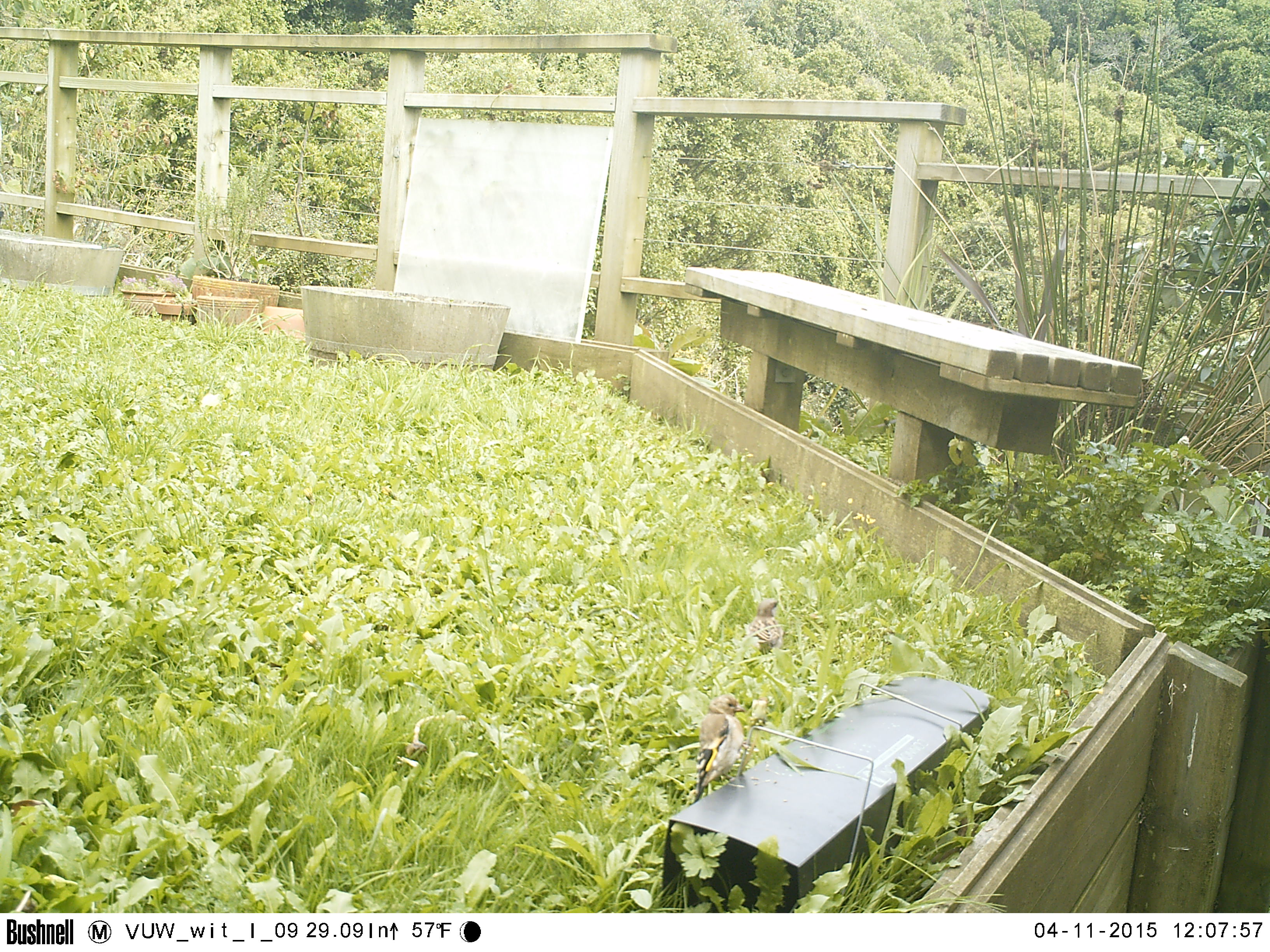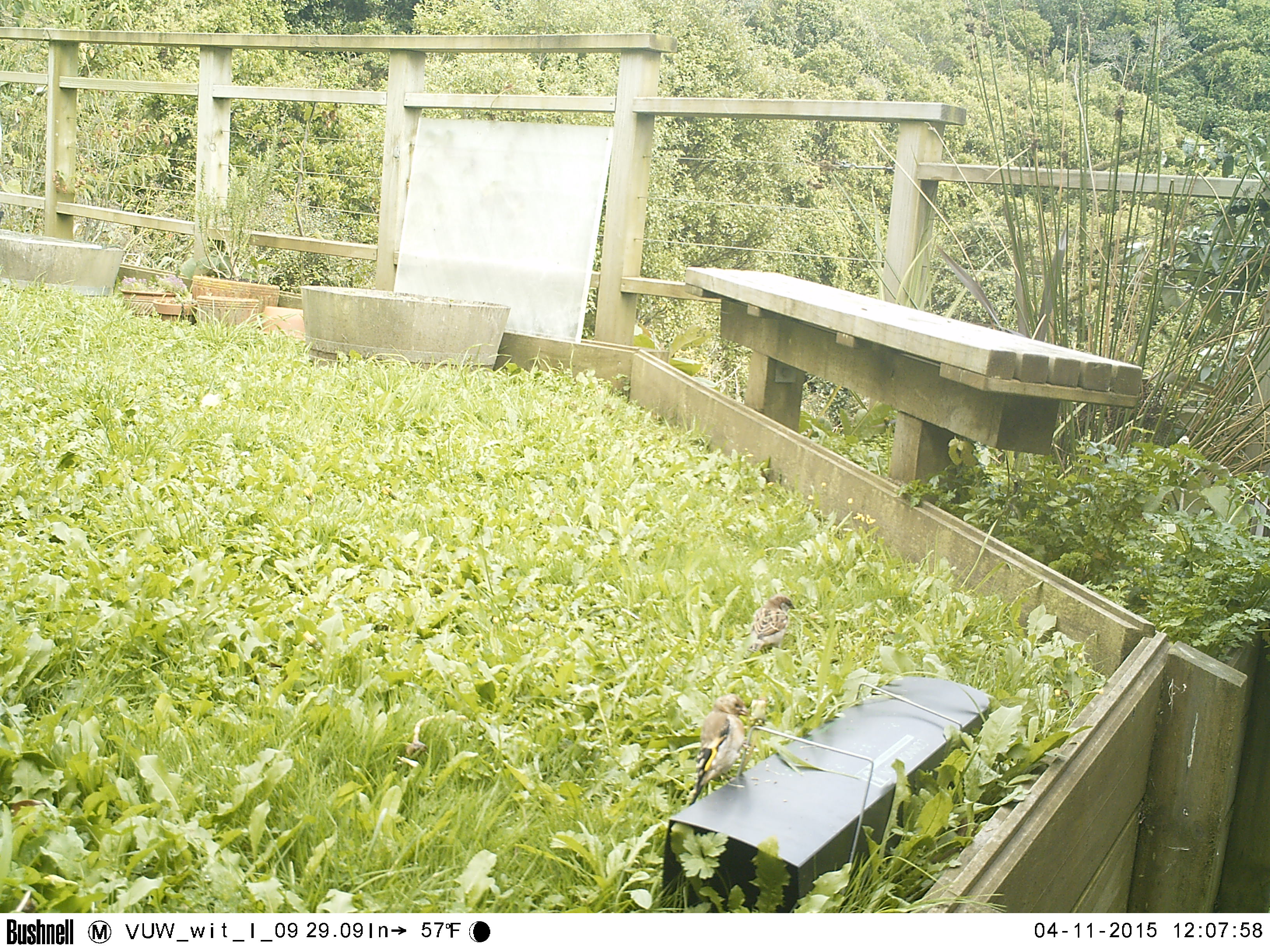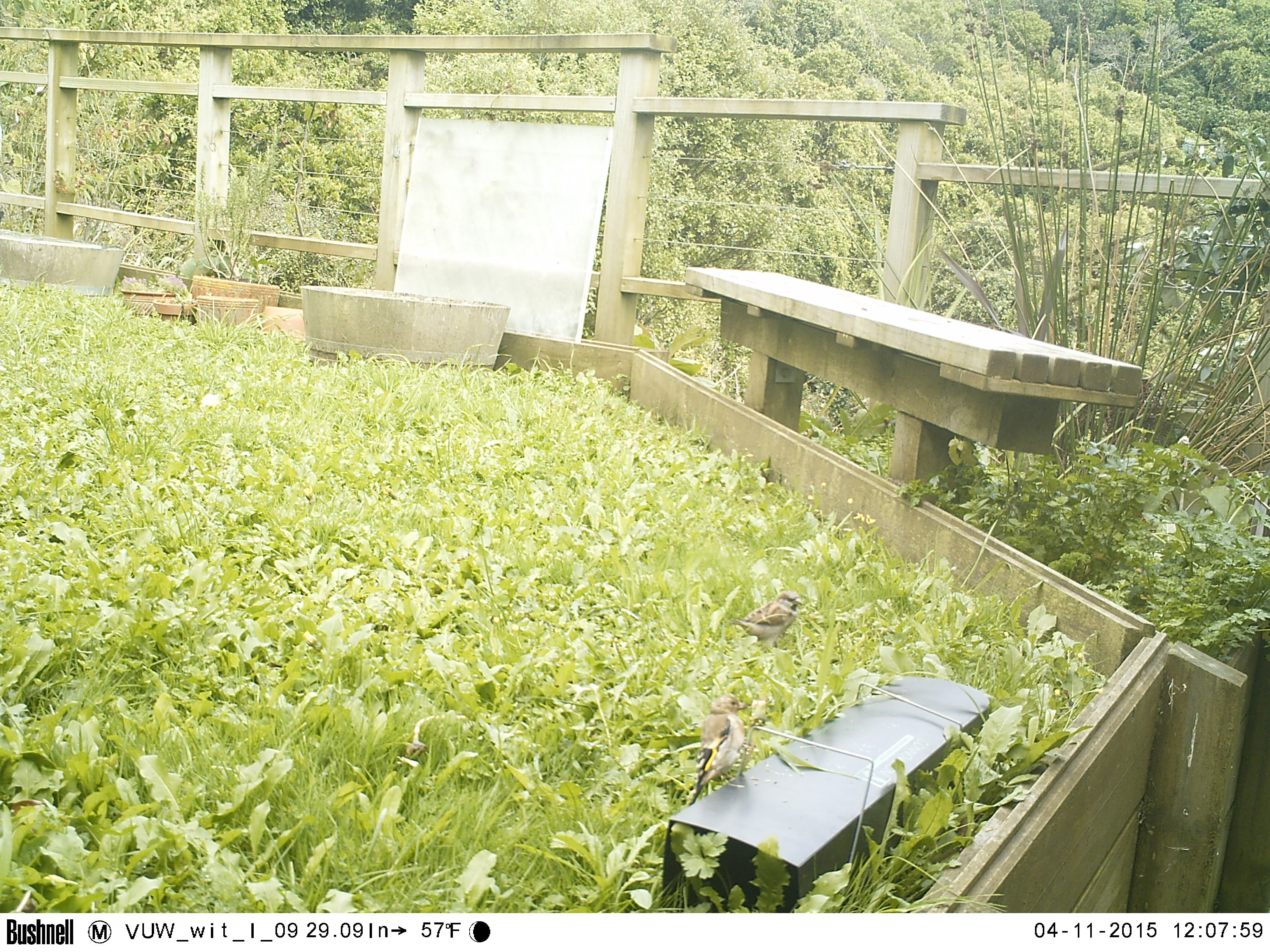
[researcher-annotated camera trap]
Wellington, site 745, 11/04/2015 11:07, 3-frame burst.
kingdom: Animalia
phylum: Chordata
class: Aves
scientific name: Aves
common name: bird